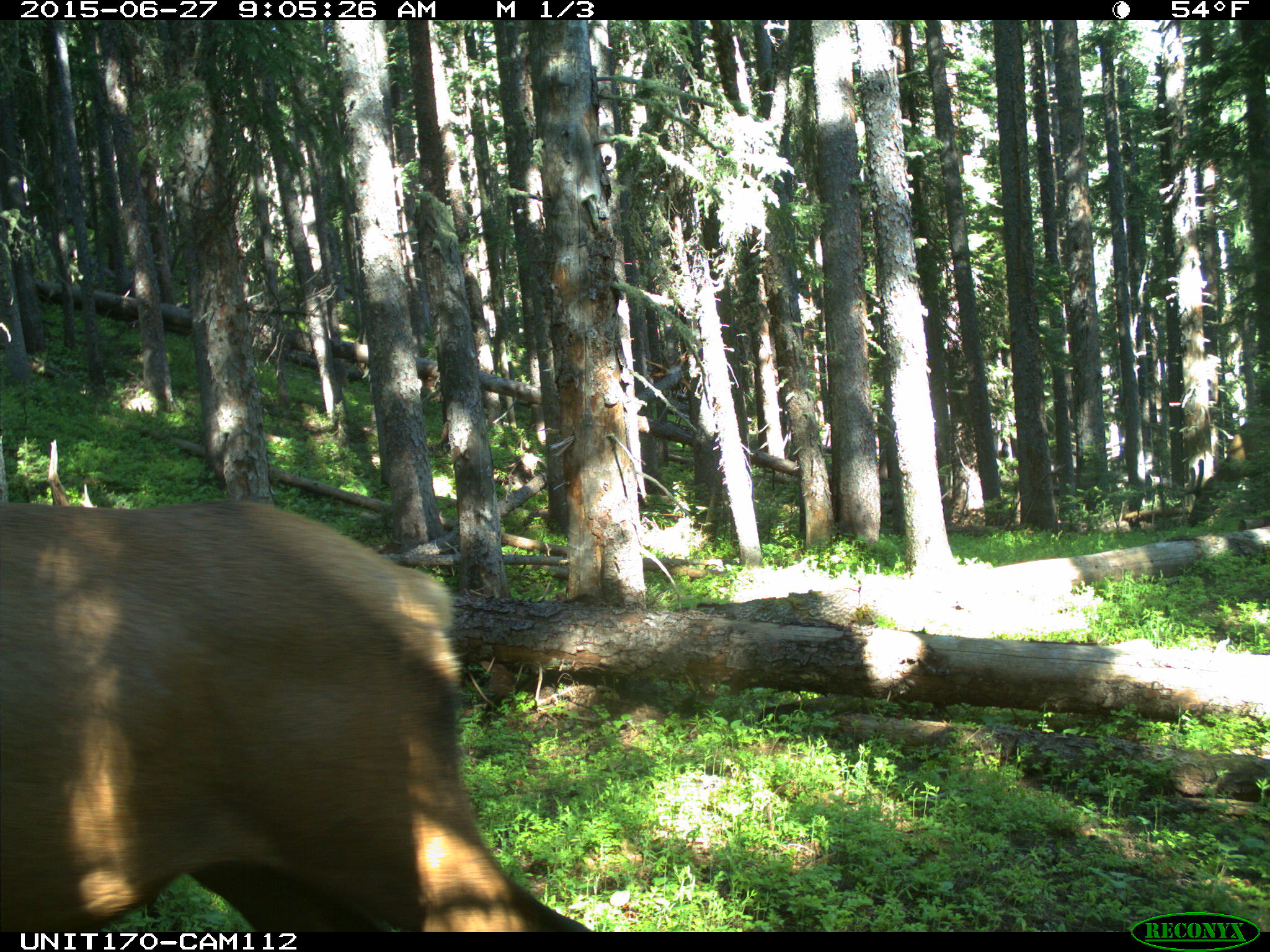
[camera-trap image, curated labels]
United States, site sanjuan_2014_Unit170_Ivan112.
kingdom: Animalia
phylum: Chordata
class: Mammalia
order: Artiodactyla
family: Cervidae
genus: Cervus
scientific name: Cervus elaphus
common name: red deer